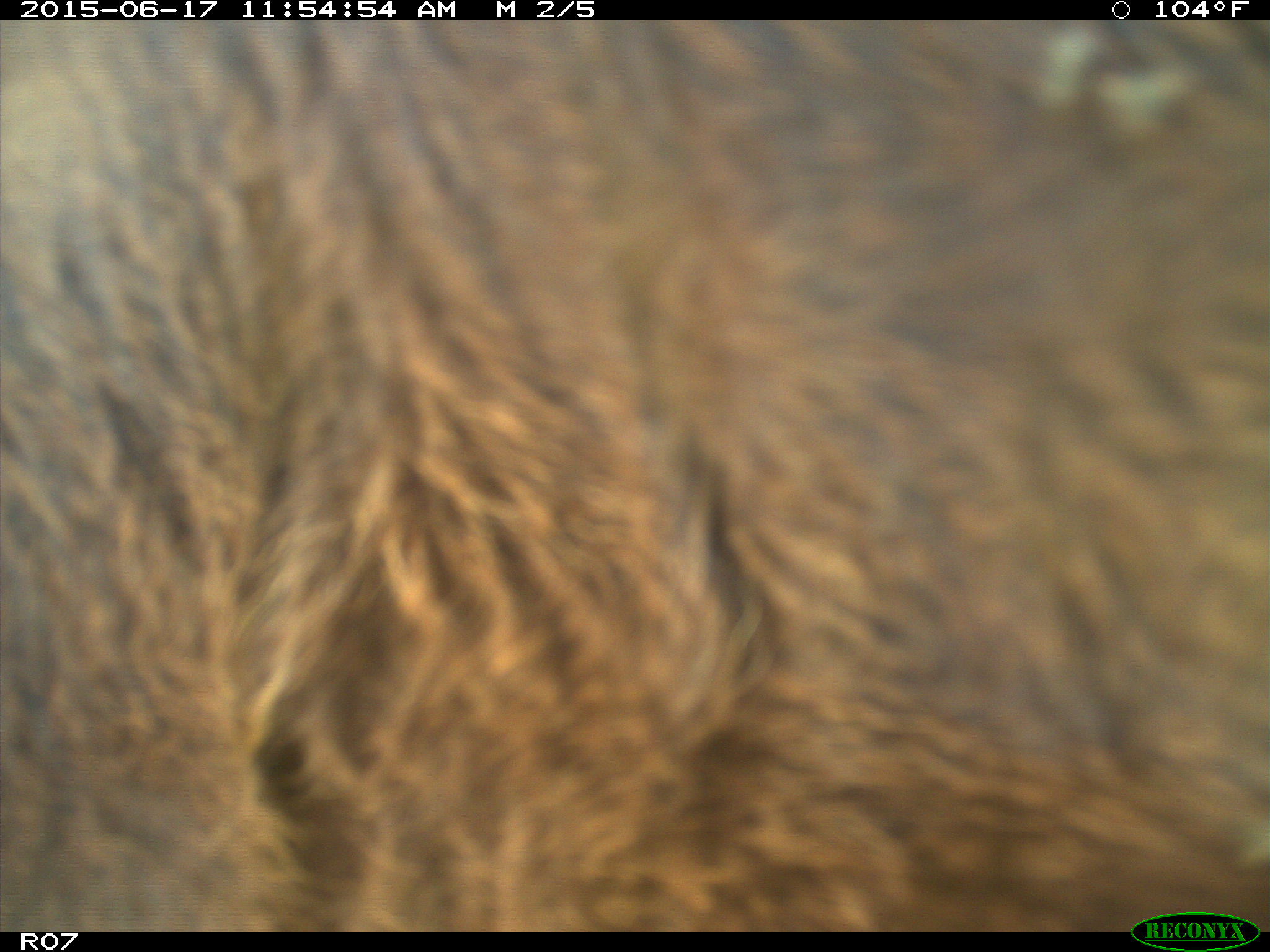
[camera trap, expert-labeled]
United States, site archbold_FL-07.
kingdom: Animalia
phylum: Chordata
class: Mammalia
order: Artiodactyla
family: Bovidae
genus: Bos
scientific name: Bos taurus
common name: domestic cow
Bos taurus (domestic cow).